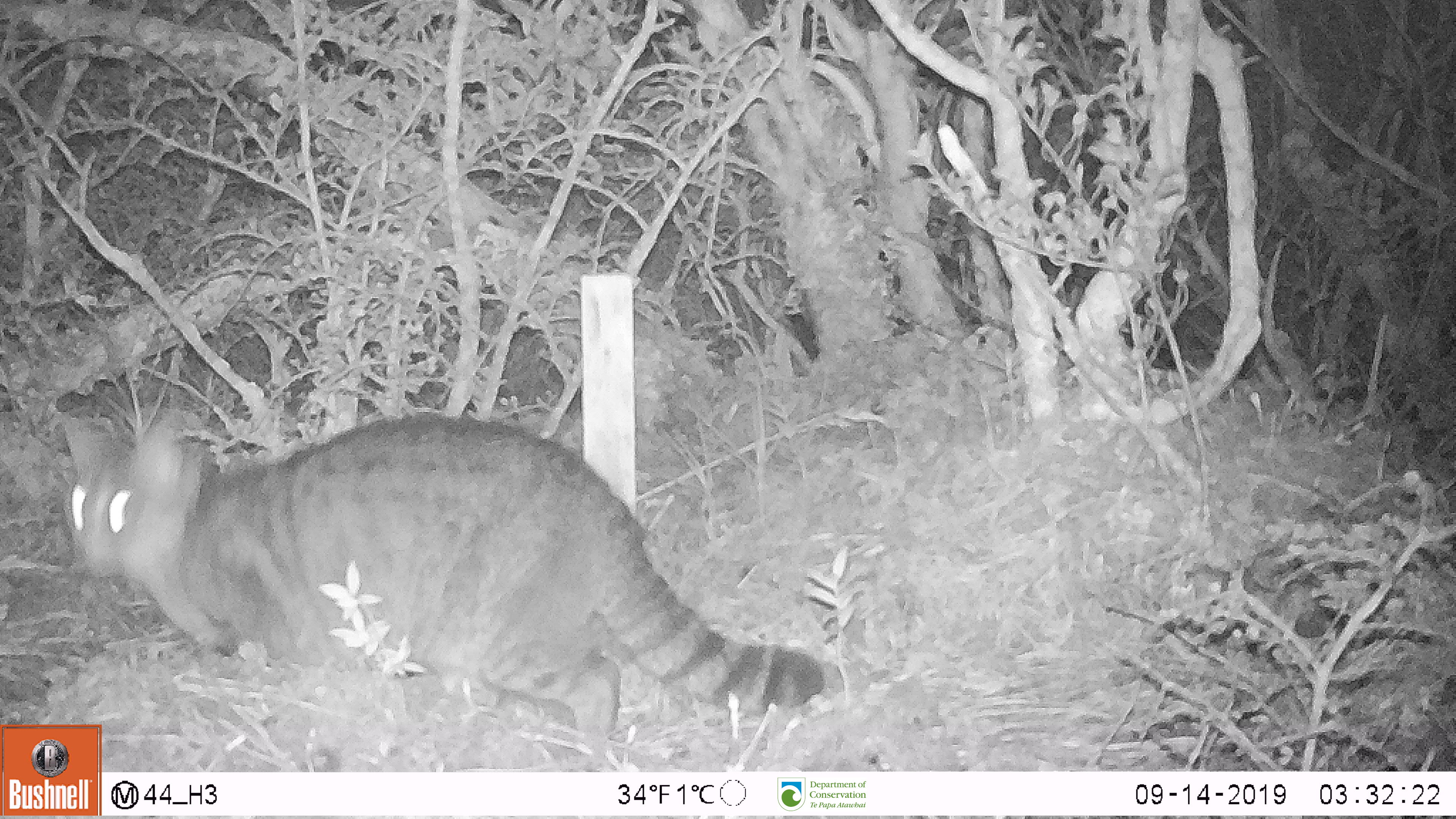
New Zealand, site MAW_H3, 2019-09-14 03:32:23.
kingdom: Animalia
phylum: Chordata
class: Mammalia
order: Carnivora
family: Felidae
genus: Felis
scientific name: Felis catus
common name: domestic cat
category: cat